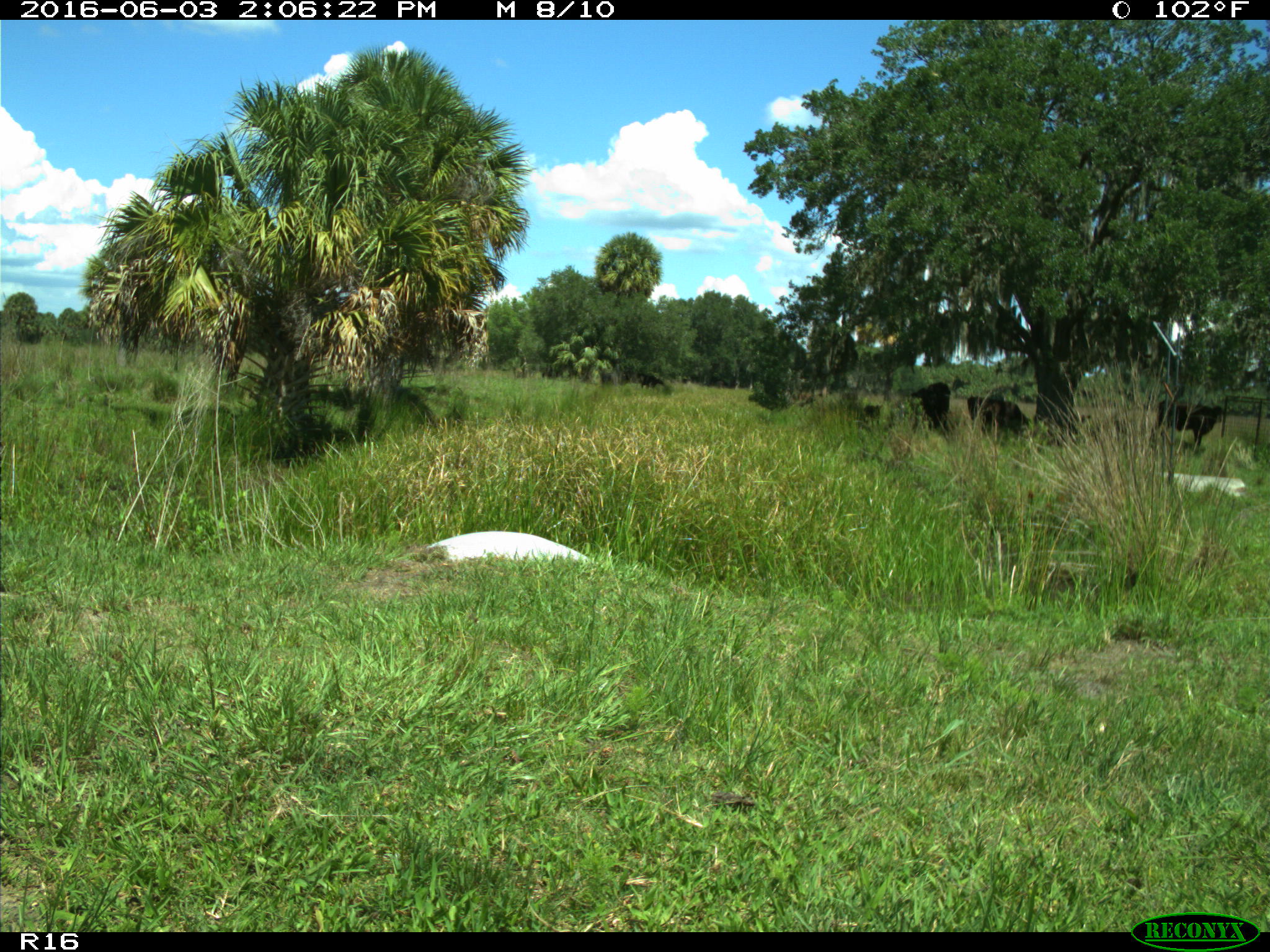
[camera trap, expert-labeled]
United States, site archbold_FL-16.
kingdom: Animalia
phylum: Chordata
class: Mammalia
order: Artiodactyla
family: Bovidae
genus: Bos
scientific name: Bos taurus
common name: domestic cow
Bos taurus (domestic cow).